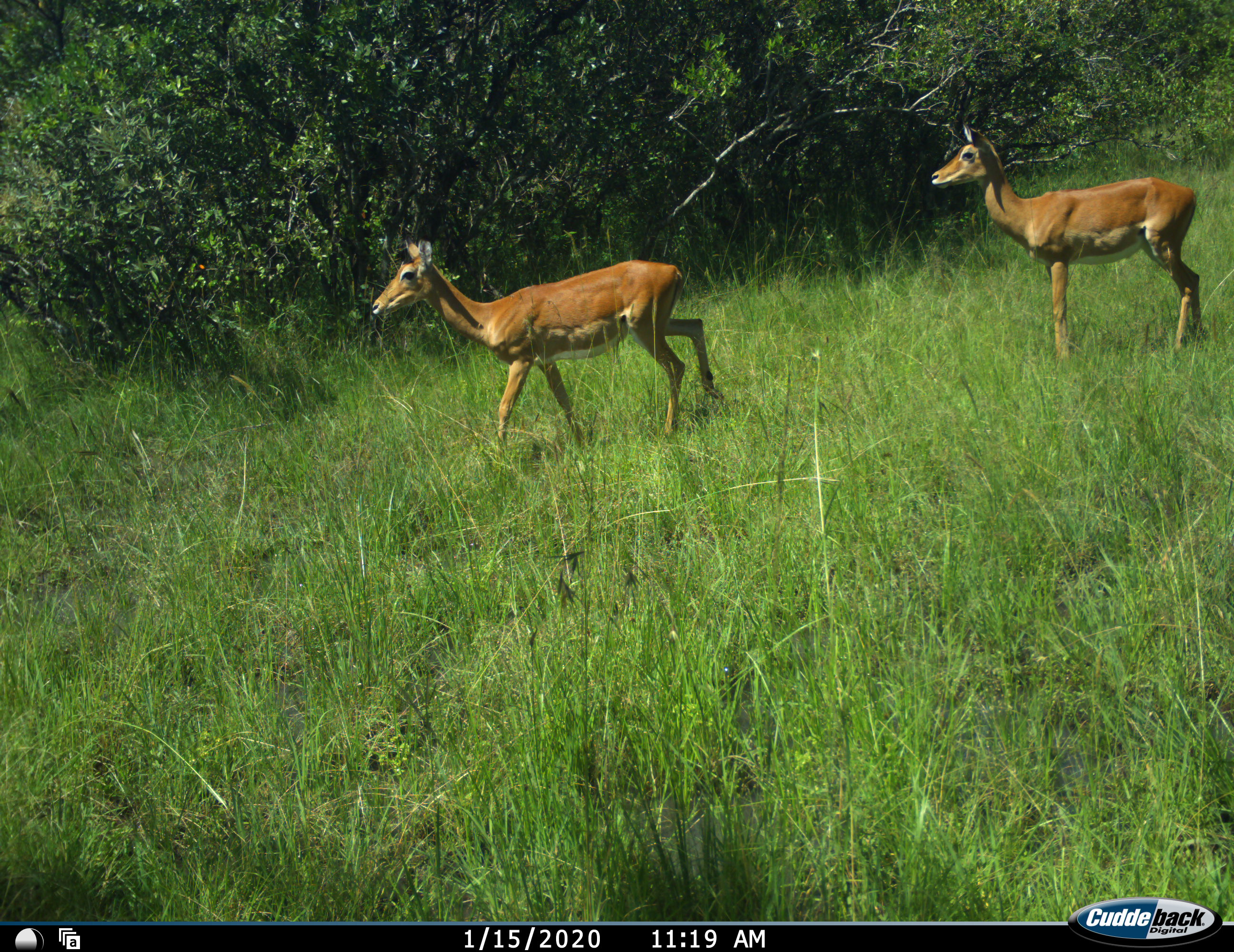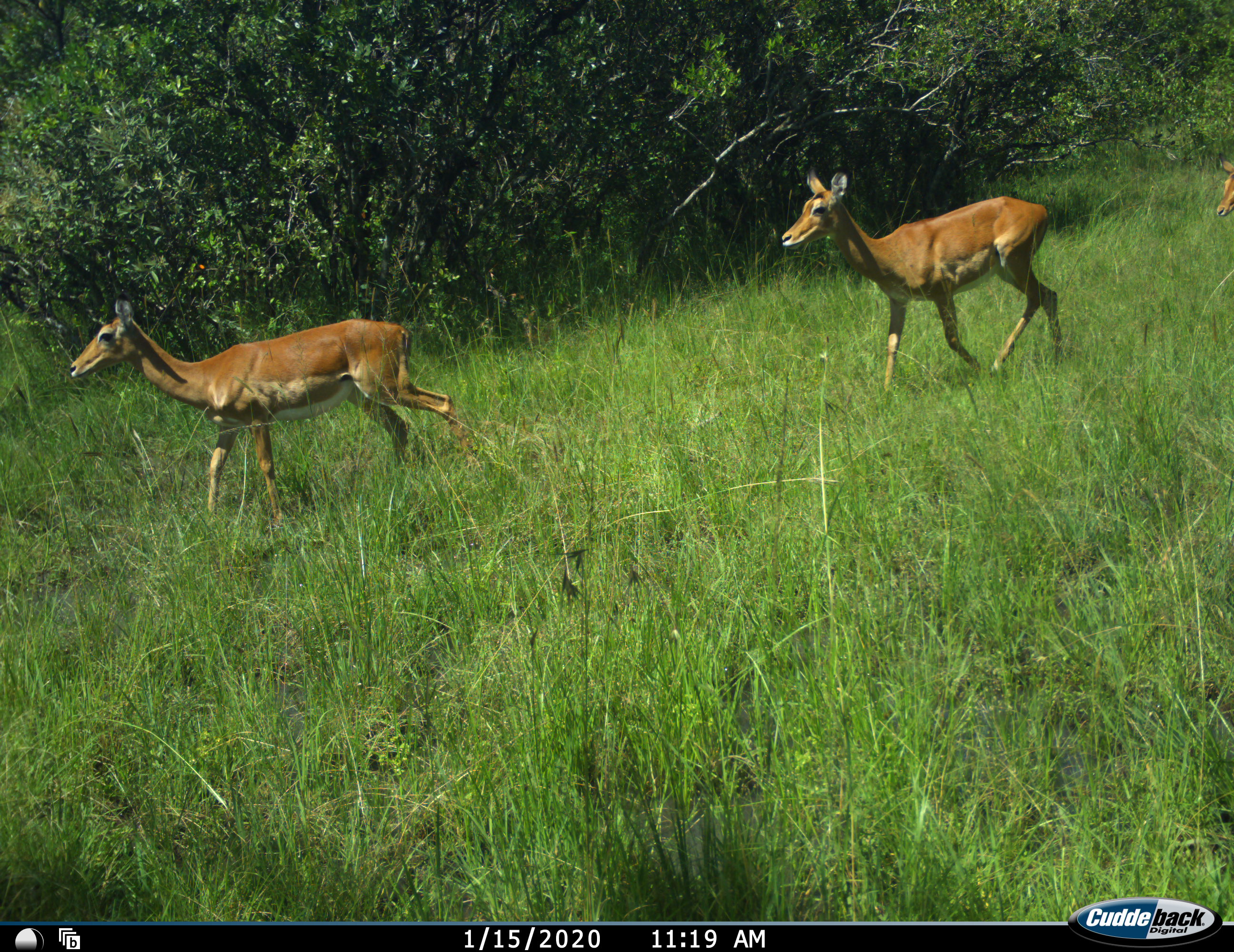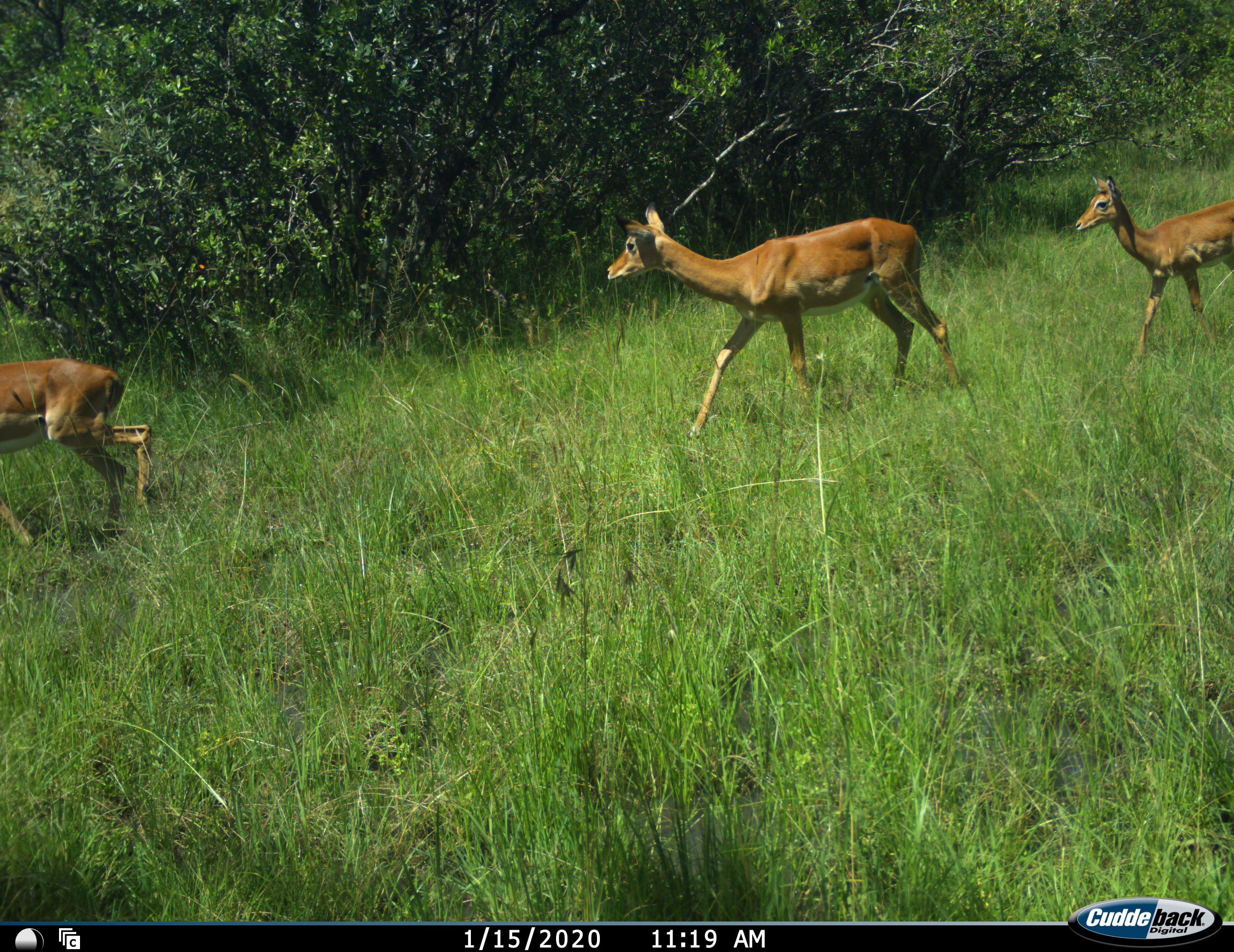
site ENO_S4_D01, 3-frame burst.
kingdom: Animalia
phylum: Chordata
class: Mammalia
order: Artiodactyla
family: Bovidae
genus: Aepyceros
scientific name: Aepyceros melampus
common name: impala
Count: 3.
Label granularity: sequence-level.